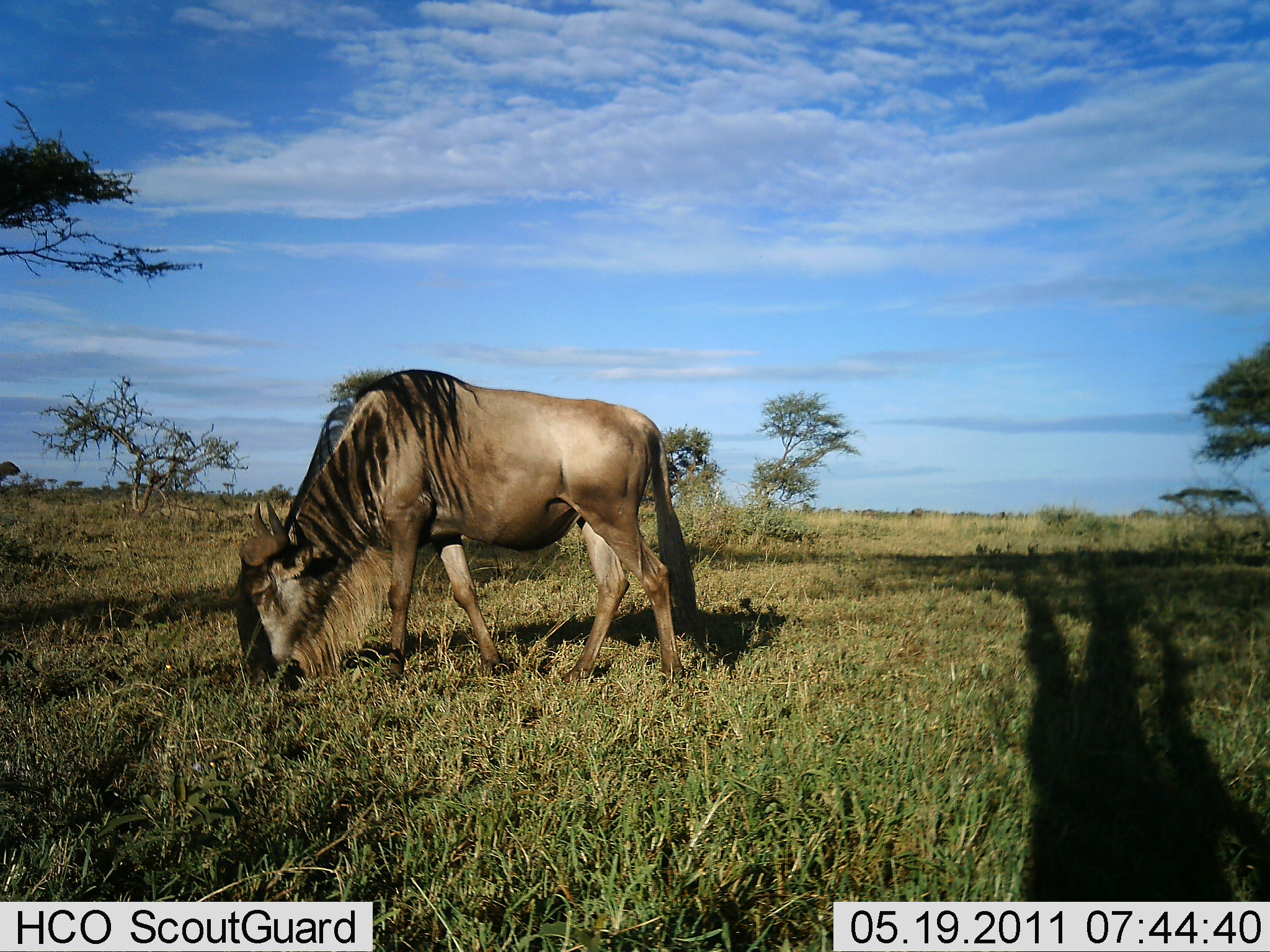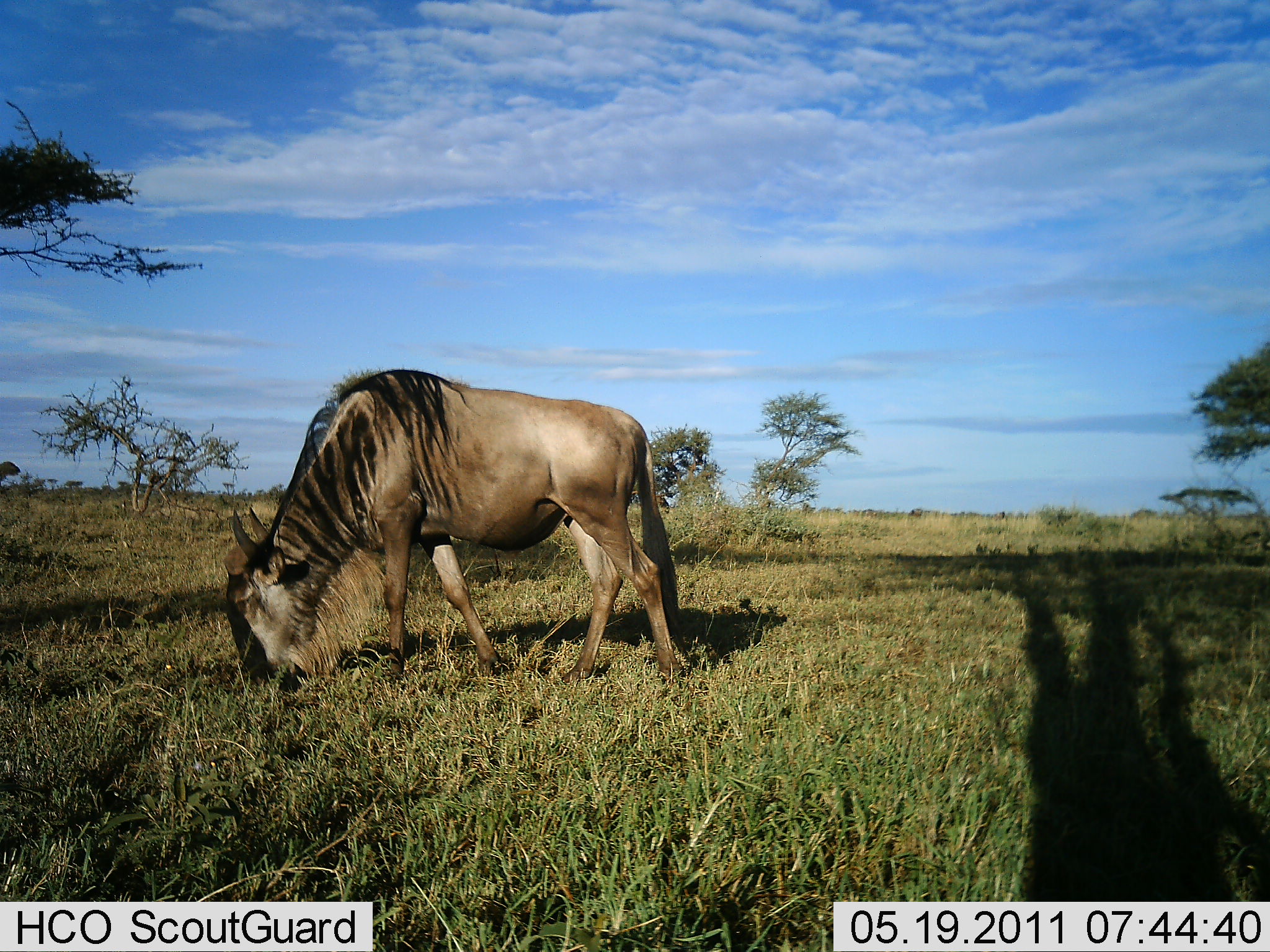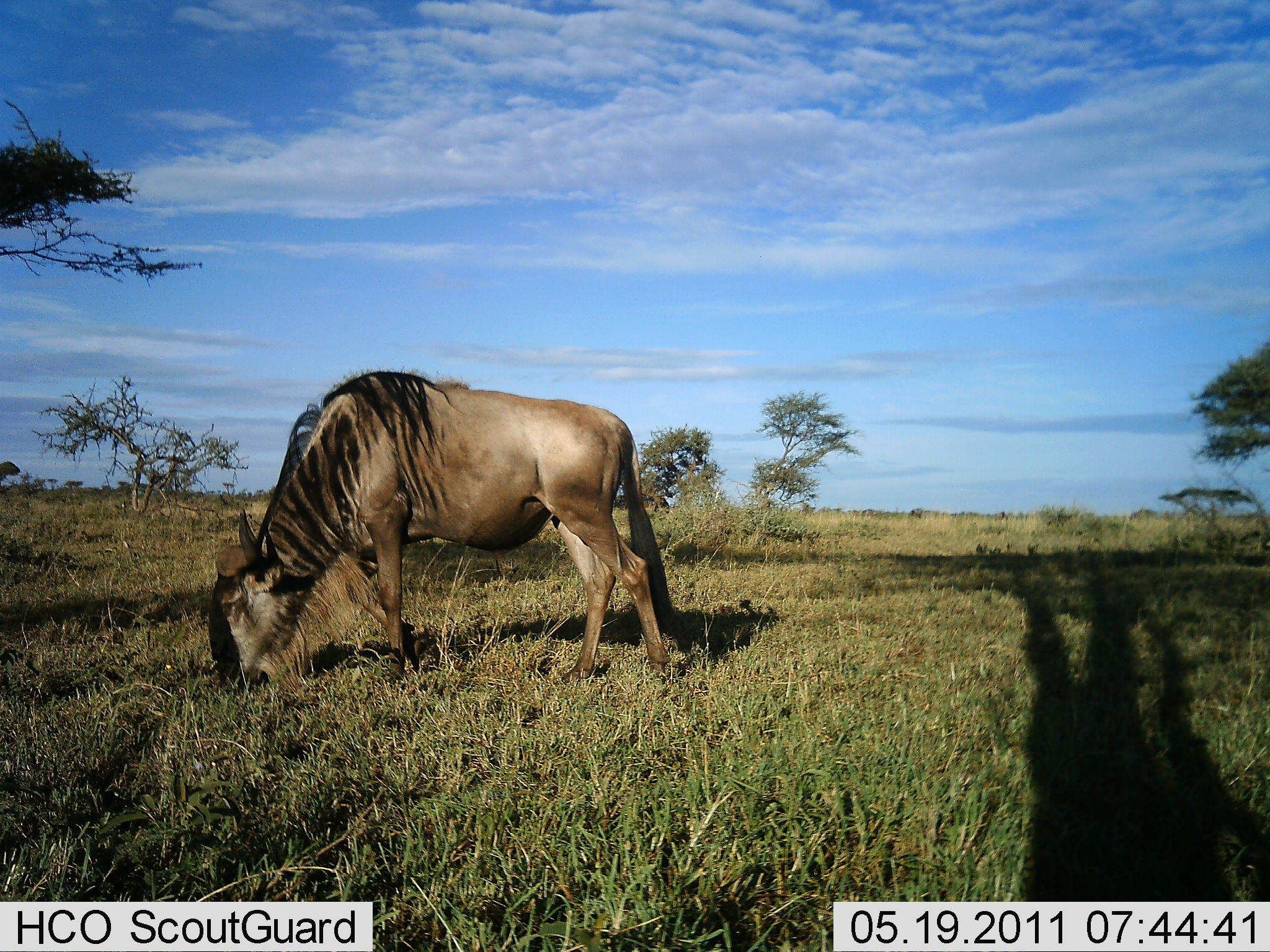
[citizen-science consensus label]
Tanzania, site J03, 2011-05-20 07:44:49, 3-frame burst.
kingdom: Animalia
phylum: Chordata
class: Mammalia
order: Artiodactyla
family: Bovidae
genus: Connochaetes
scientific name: Connochaetes taurinus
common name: blue wildebeest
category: wildebeest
Wildebeest (blue wildebeest) (Connochaetes taurinus), count 1. Behavior (volunteer vote fractions): standing 33%, resting 0%, moving 0%, interacting 0%. Young present (vote fraction): 0%. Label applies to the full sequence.